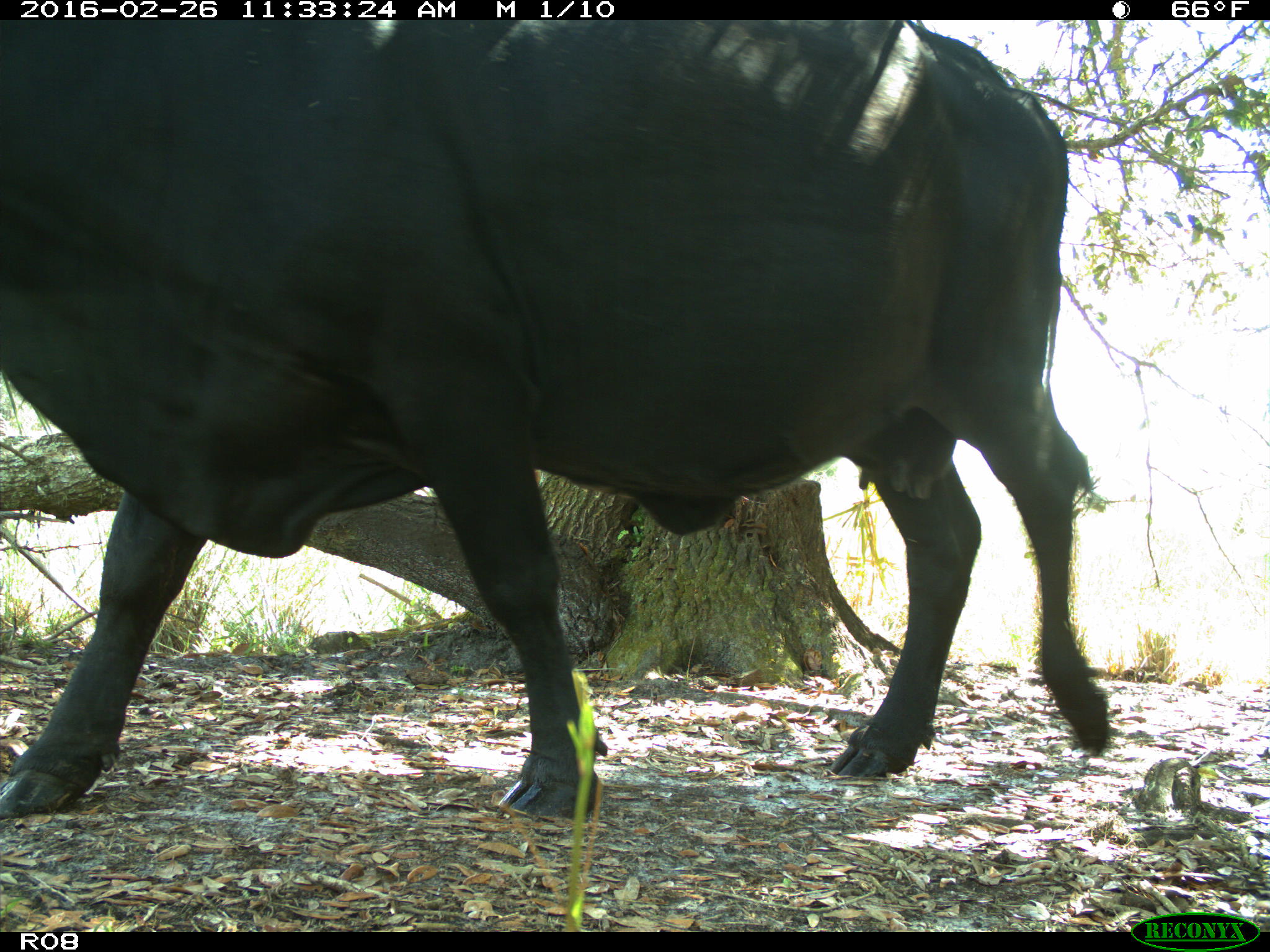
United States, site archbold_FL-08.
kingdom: Animalia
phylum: Chordata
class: Mammalia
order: Artiodactyla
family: Bovidae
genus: Bos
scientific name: Bos taurus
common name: domestic cow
Bos taurus (domestic cow).